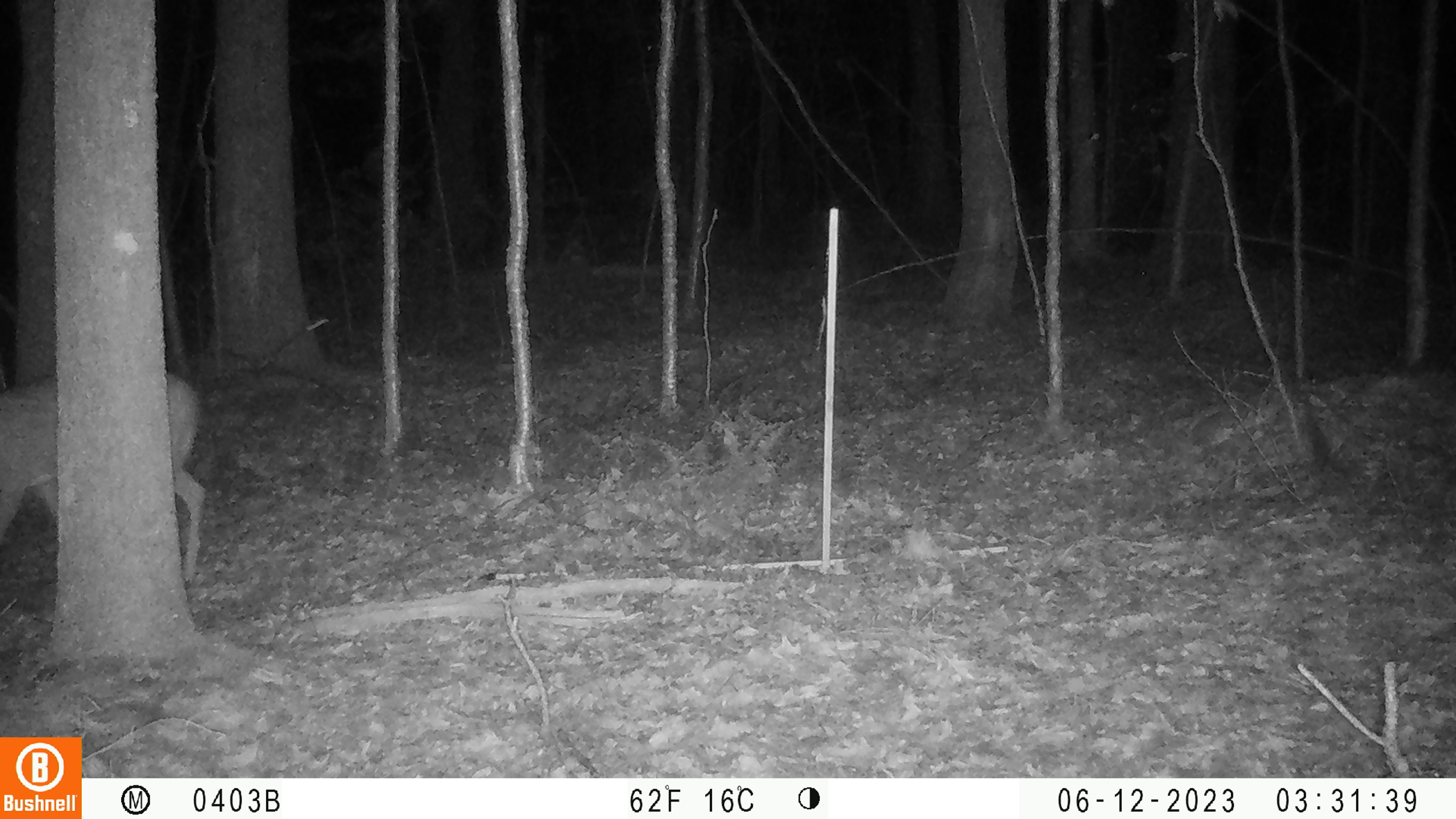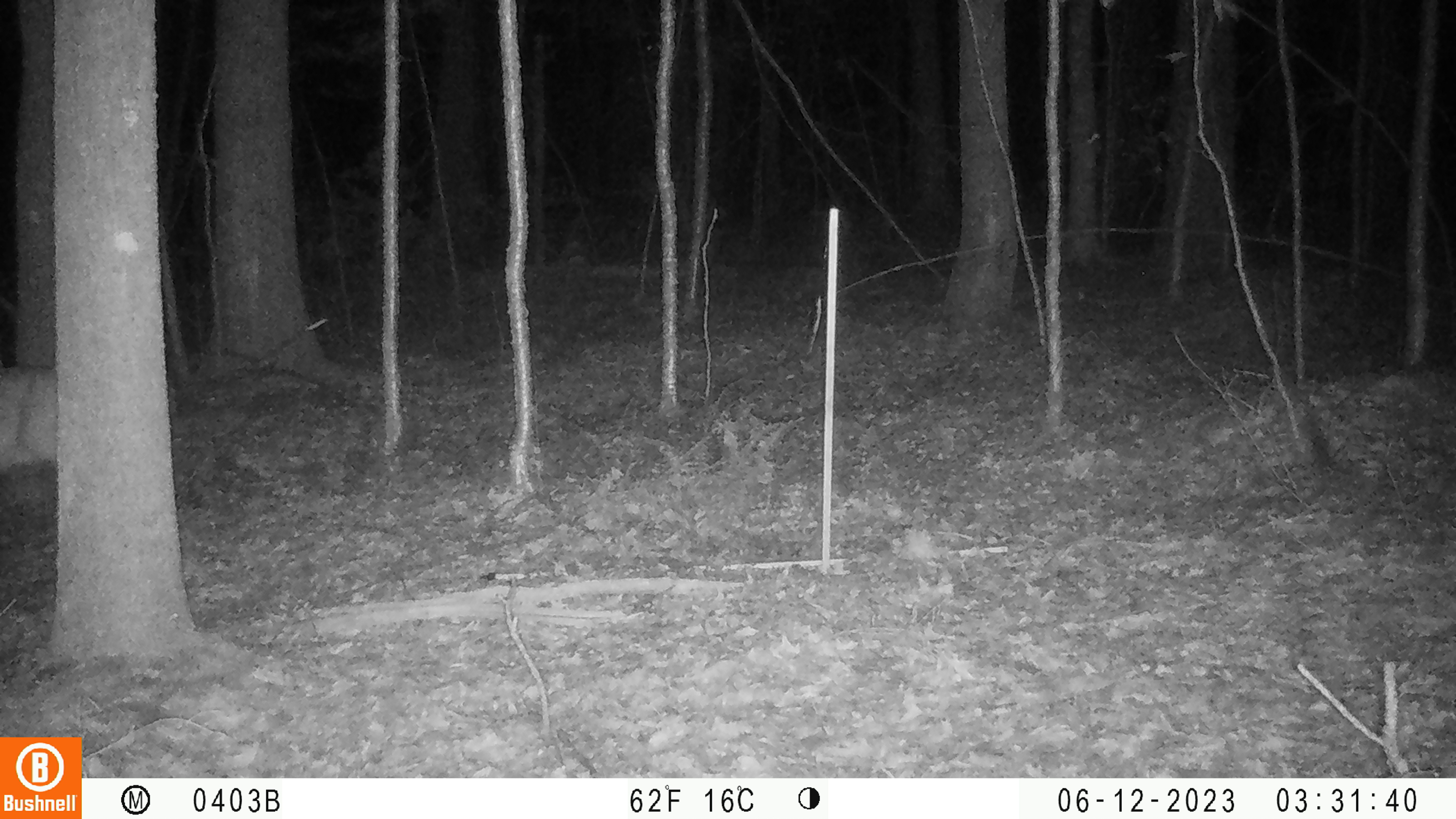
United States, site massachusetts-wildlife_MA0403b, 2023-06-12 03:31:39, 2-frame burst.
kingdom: Animalia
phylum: Chordata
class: Mammalia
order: Artiodactyla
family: Cervidae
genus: Odocoileus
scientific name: Odocoileus virginianus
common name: white-tailed deer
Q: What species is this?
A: White-tailed deer (Odocoileus virginianus).